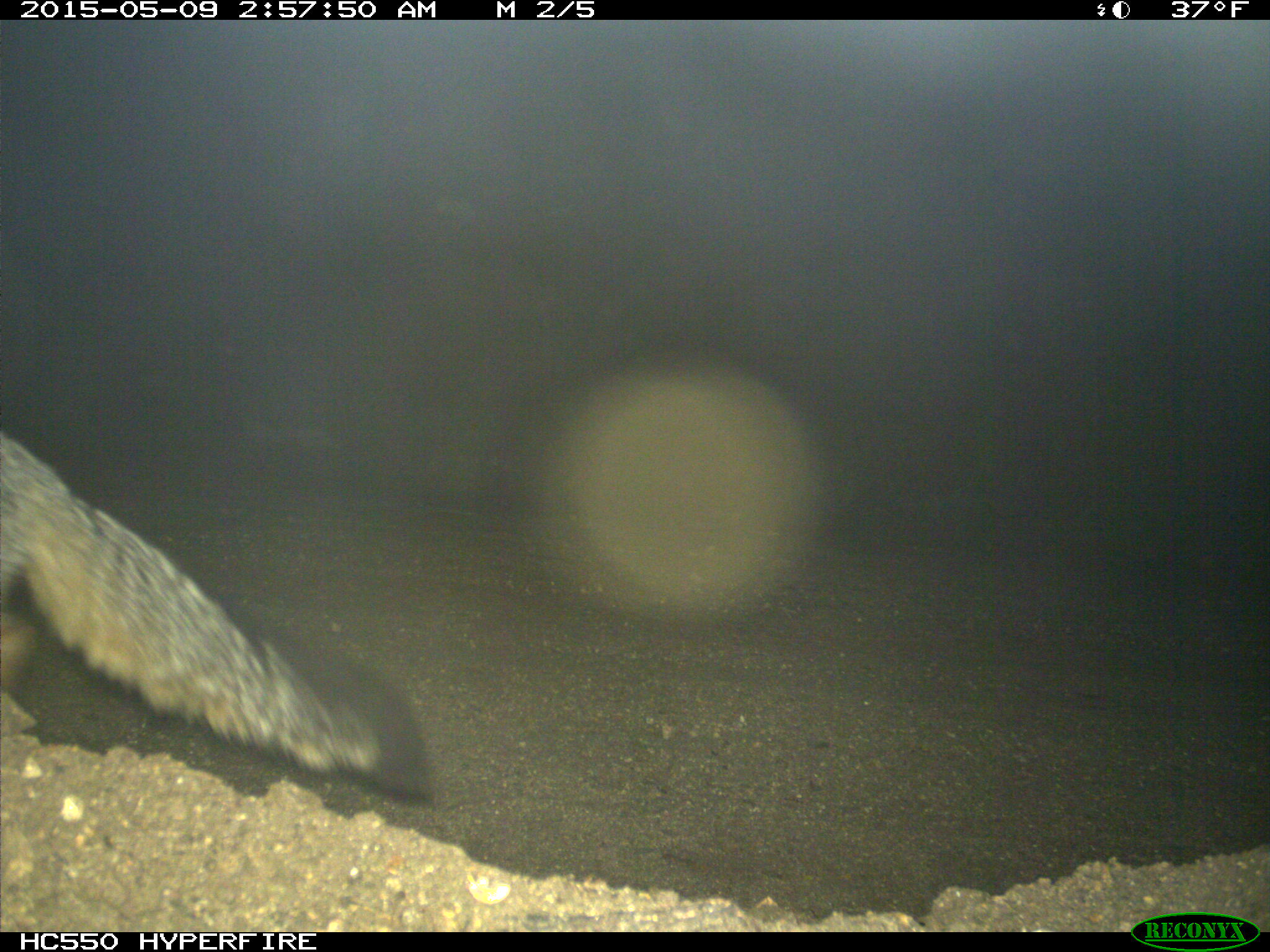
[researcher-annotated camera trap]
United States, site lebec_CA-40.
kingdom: Animalia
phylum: Chordata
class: Mammalia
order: Carnivora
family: Canidae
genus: Urocyon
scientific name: Urocyon cinereoargenteus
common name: gray fox